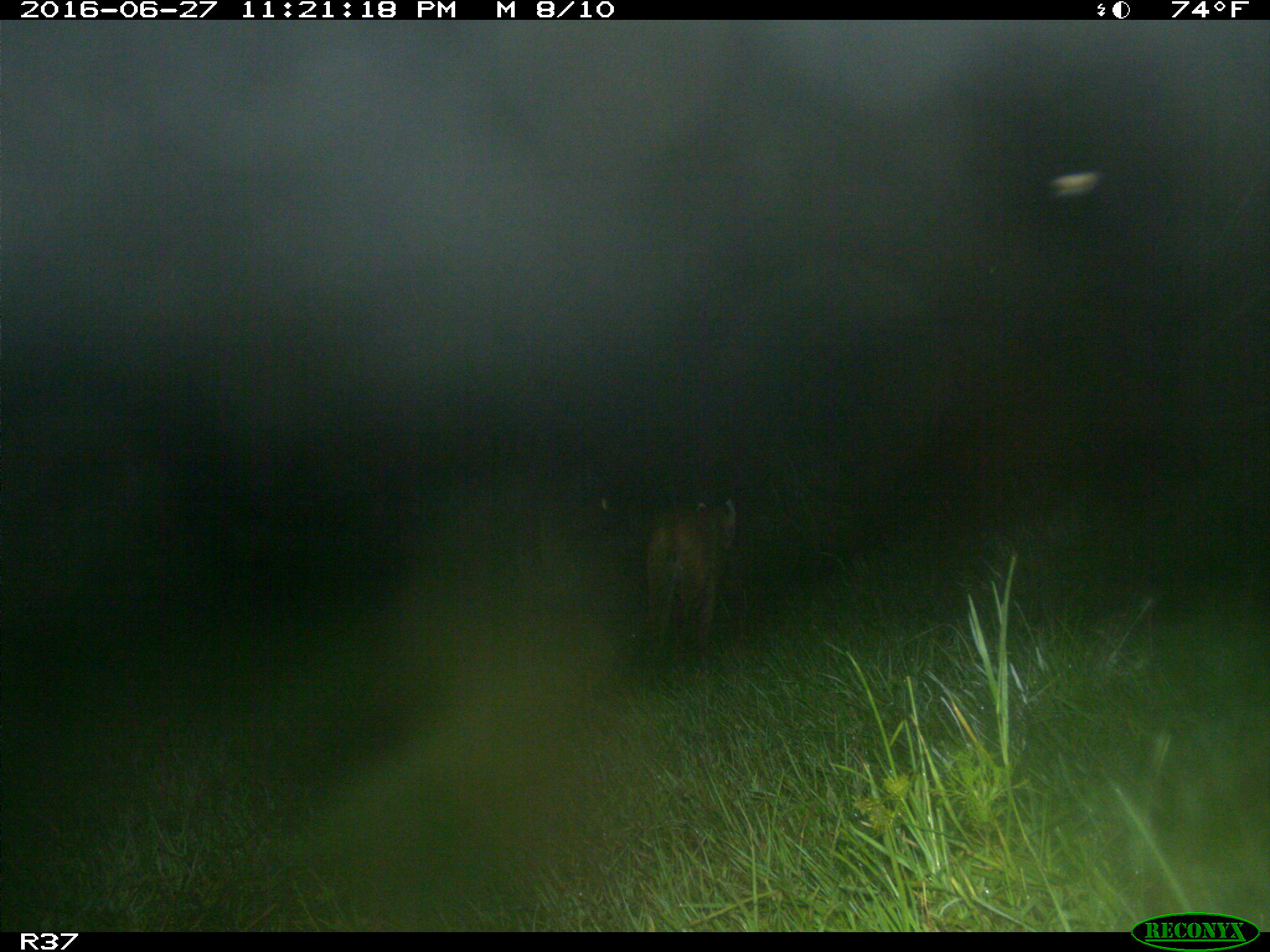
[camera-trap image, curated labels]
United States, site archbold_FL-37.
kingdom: Animalia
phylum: Chordata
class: Mammalia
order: Carnivora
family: Felidae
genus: Lynx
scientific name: Lynx rufus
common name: bobcat